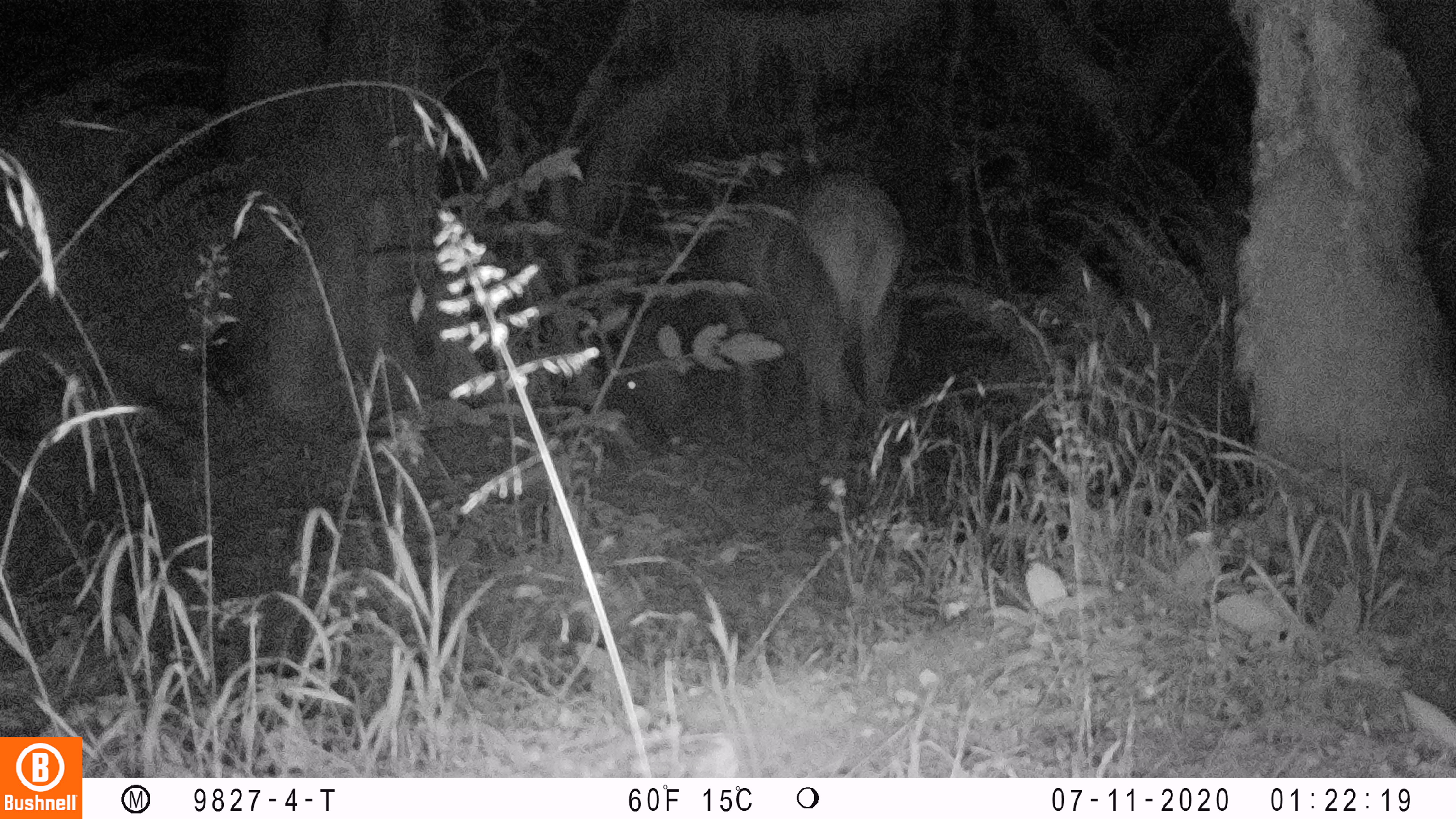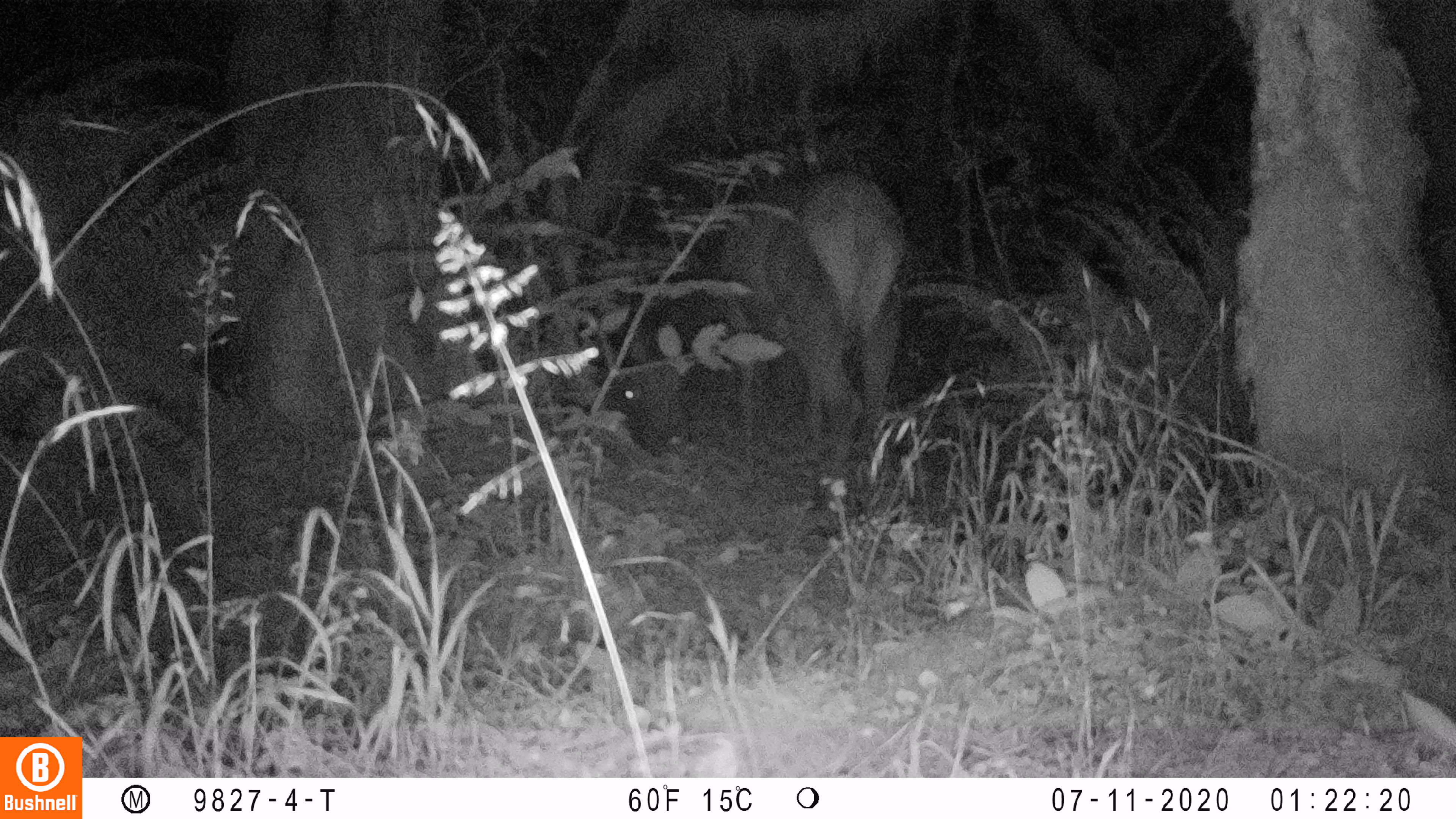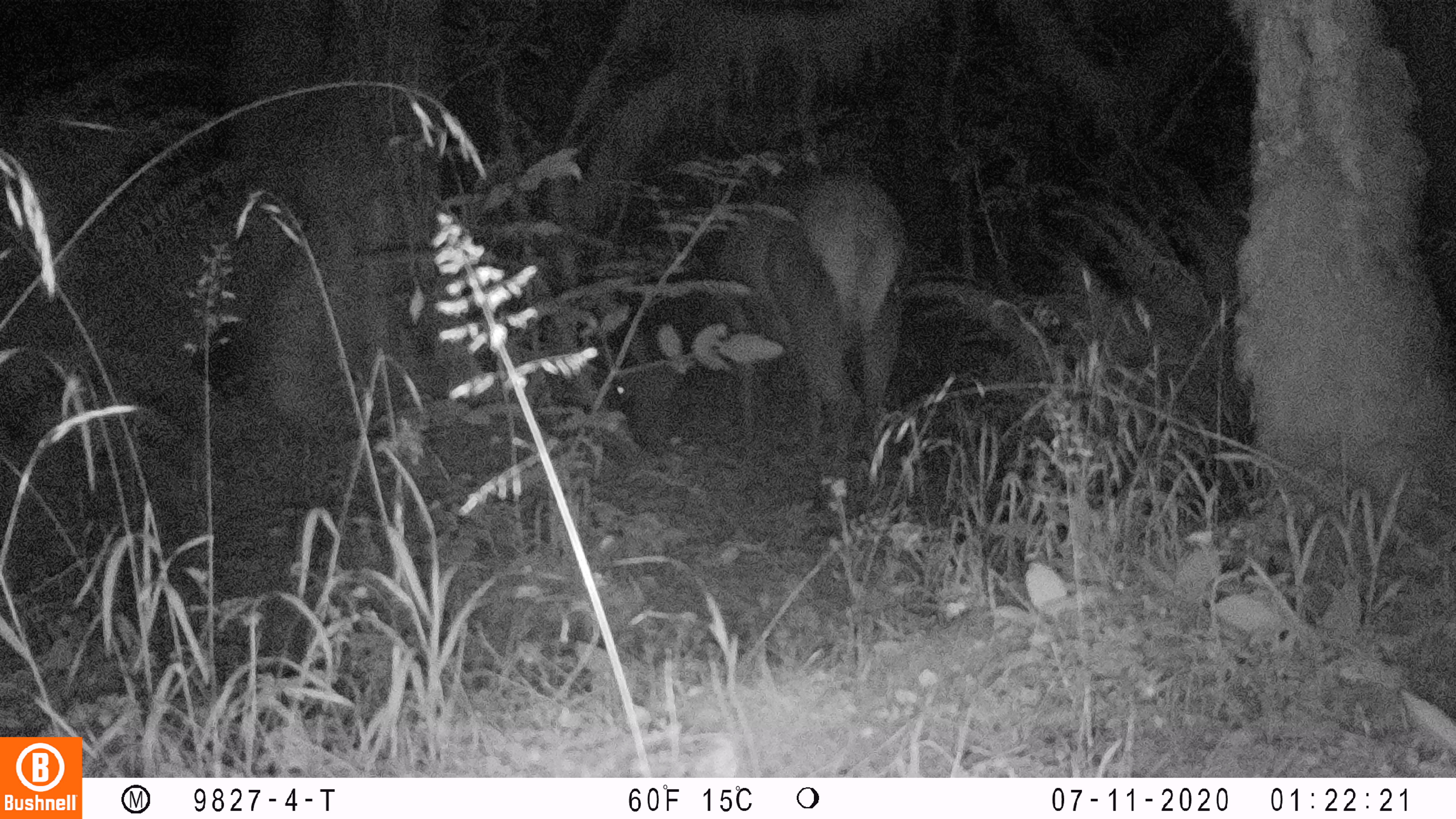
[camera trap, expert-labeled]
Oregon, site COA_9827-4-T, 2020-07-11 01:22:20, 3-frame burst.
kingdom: Animalia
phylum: Chordata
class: Mammalia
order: Artiodactyla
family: Cervidae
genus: Cervus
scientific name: Cervus canadensis roosevelti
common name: roosevelt elk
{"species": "roosevelt elk (Cervus canadensis roosevelti)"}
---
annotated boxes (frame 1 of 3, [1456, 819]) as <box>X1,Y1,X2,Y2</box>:
roosevelt elk: <box>605,162,924,450</box>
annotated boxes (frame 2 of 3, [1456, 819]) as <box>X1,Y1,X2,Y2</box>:
roosevelt elk: <box>594,158,914,473</box>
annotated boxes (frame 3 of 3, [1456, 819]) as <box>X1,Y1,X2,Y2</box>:
roosevelt elk: <box>603,162,912,473</box>